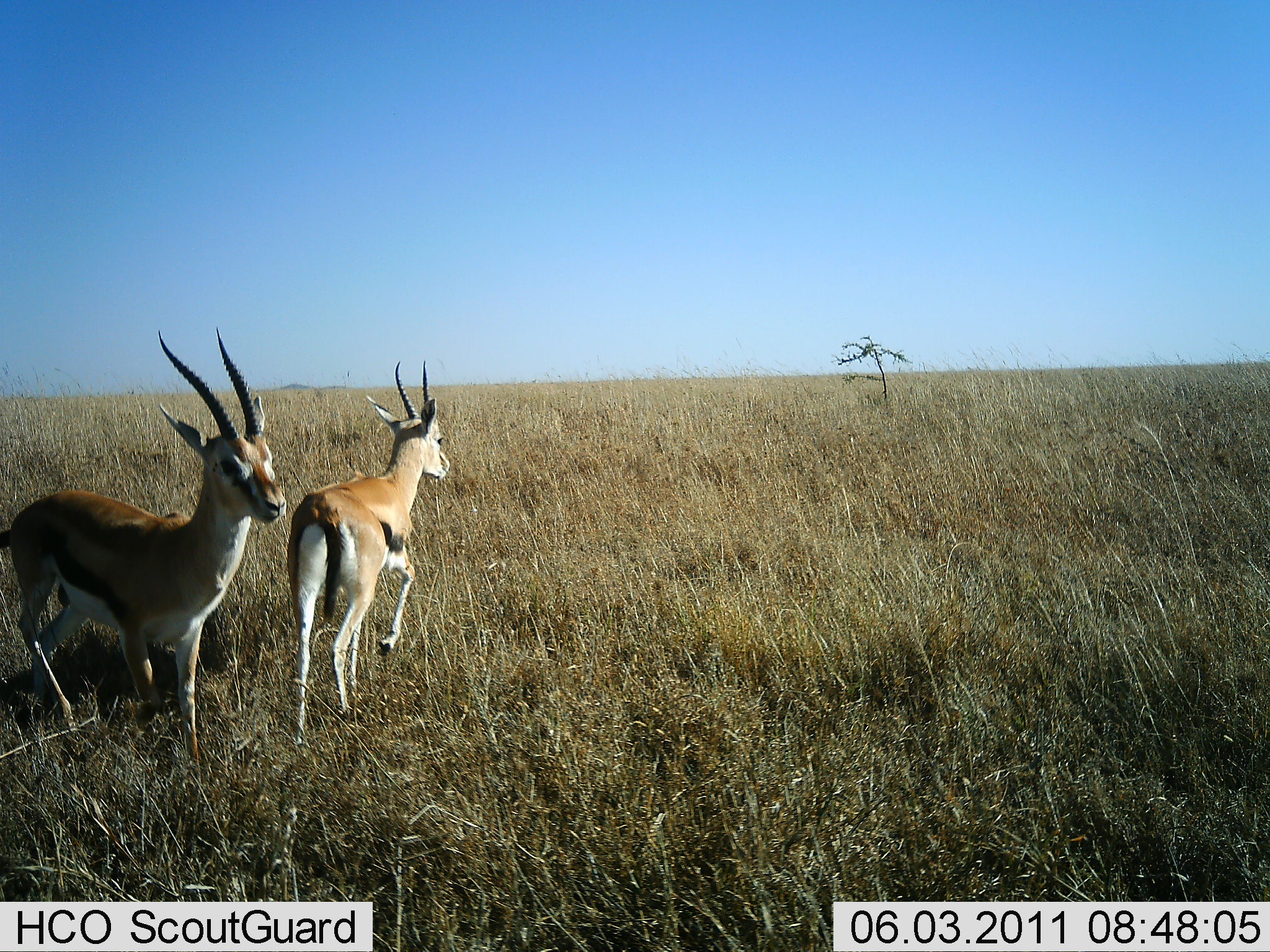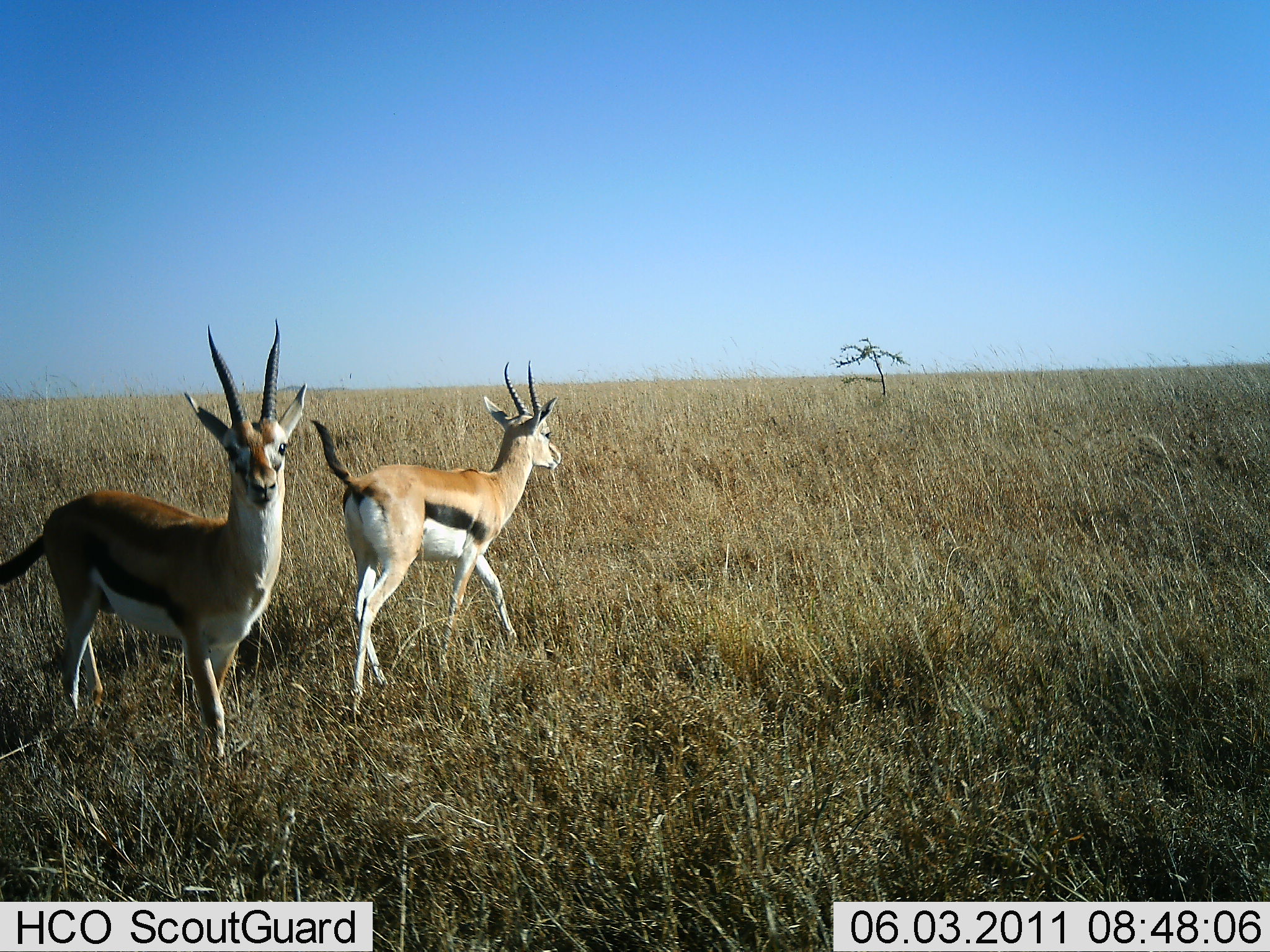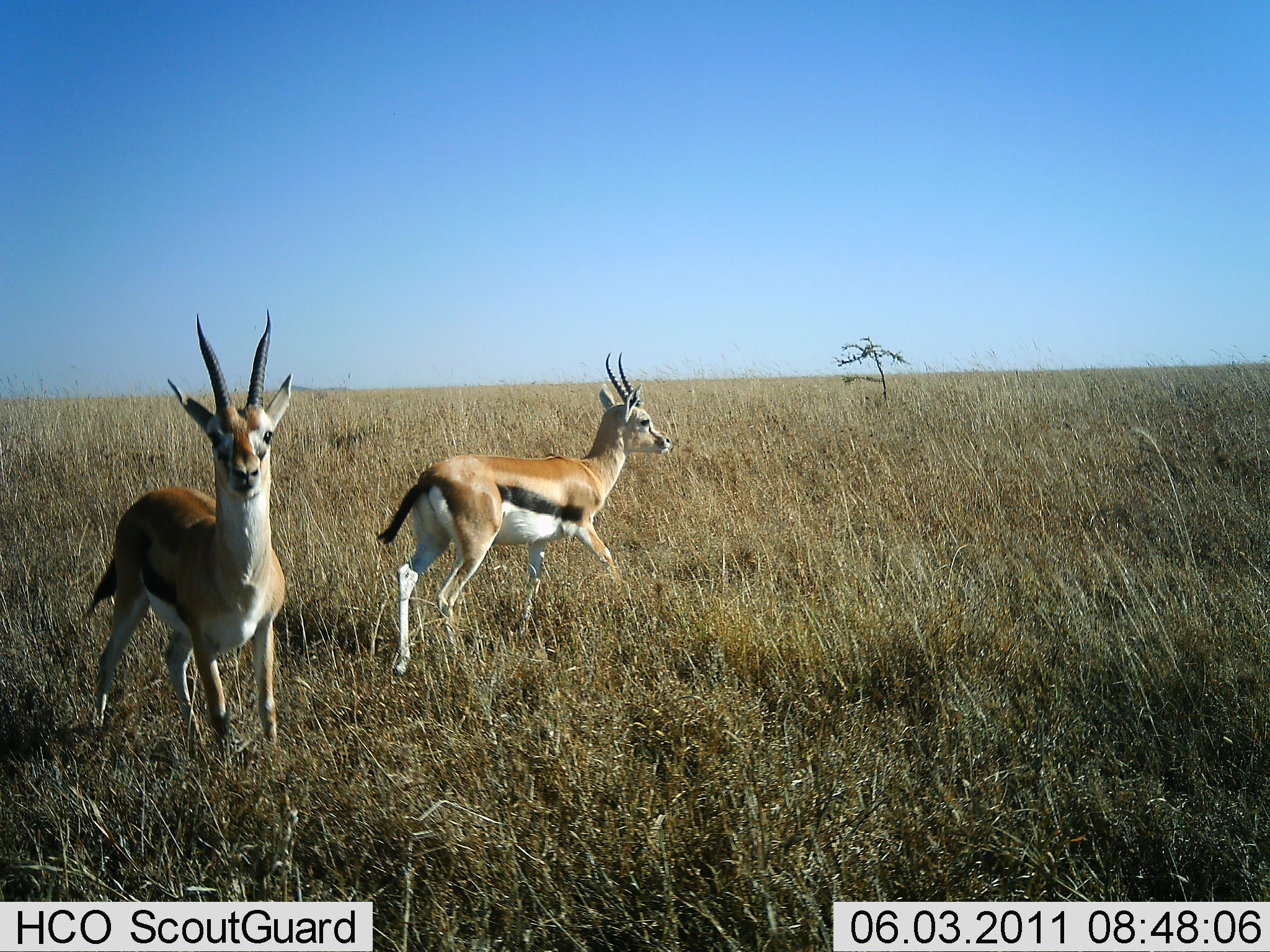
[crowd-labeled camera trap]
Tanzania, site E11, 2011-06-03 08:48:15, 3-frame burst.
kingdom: Animalia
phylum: Chordata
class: Mammalia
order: Artiodactyla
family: Bovidae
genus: Eudorcas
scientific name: Eudorcas thomsonii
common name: thomson's gazelle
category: gazellethomsons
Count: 2.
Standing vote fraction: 23%.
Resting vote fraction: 0%.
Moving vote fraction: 92%.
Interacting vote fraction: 0%.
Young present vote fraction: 0%.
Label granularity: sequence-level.